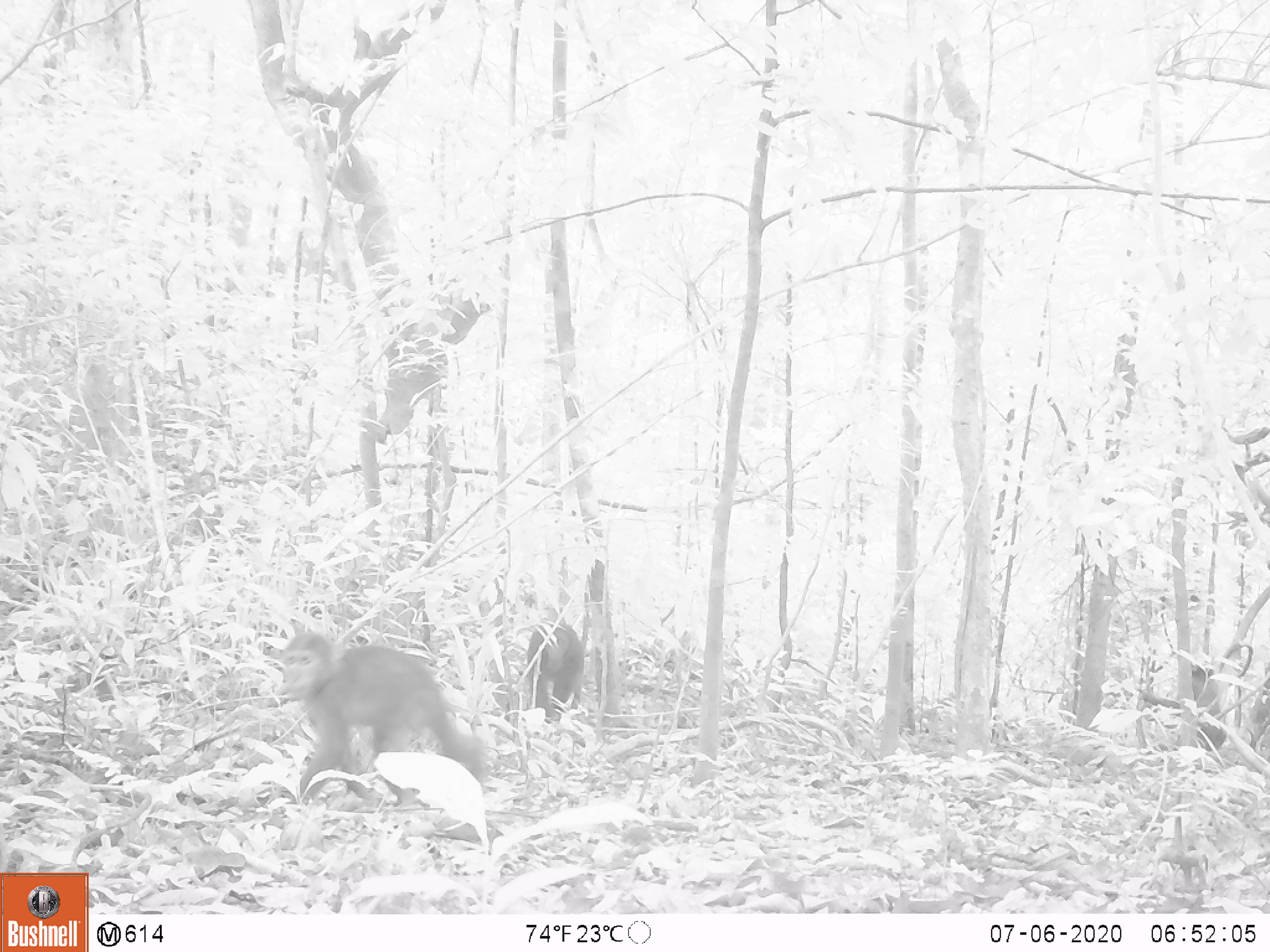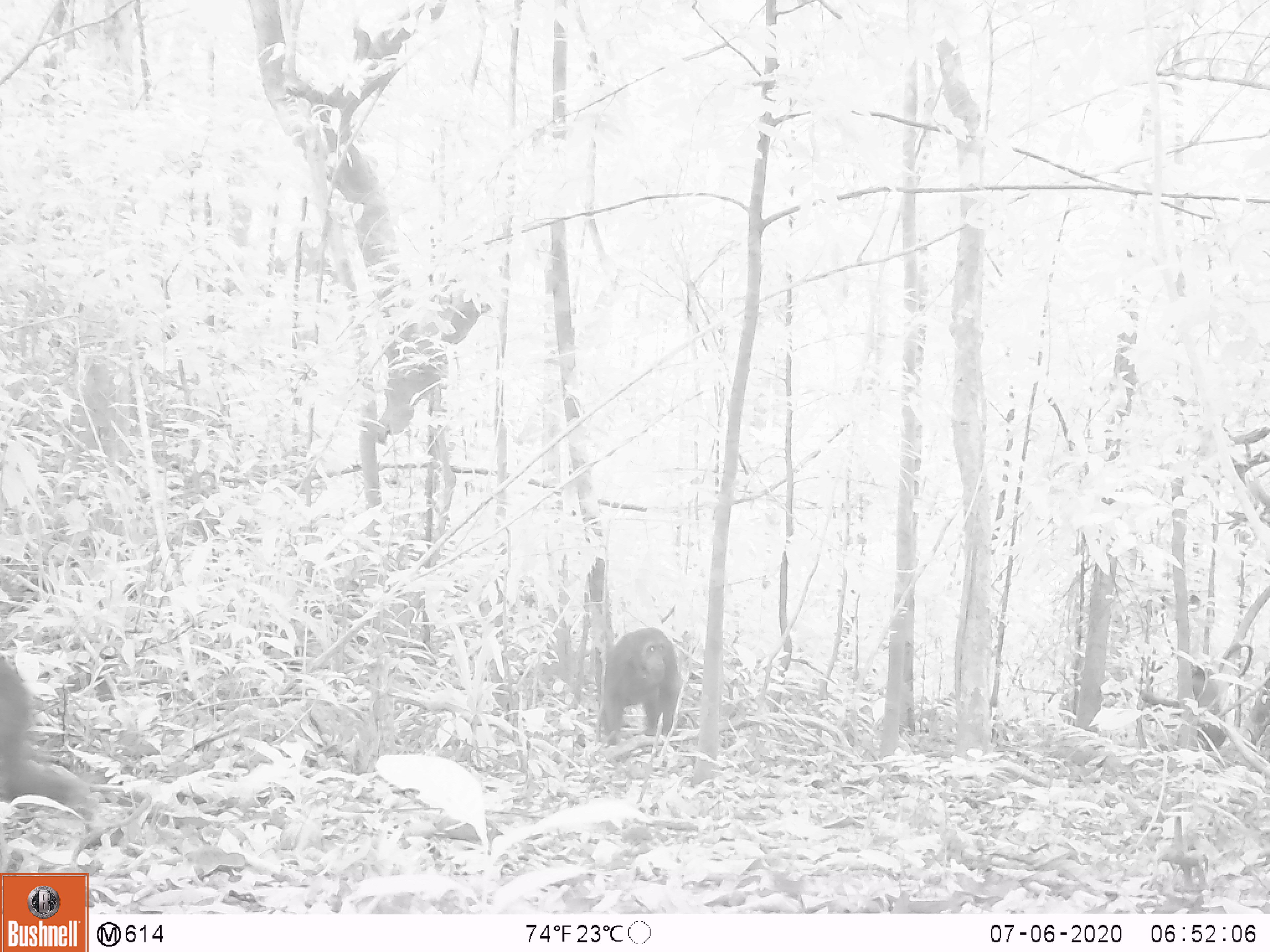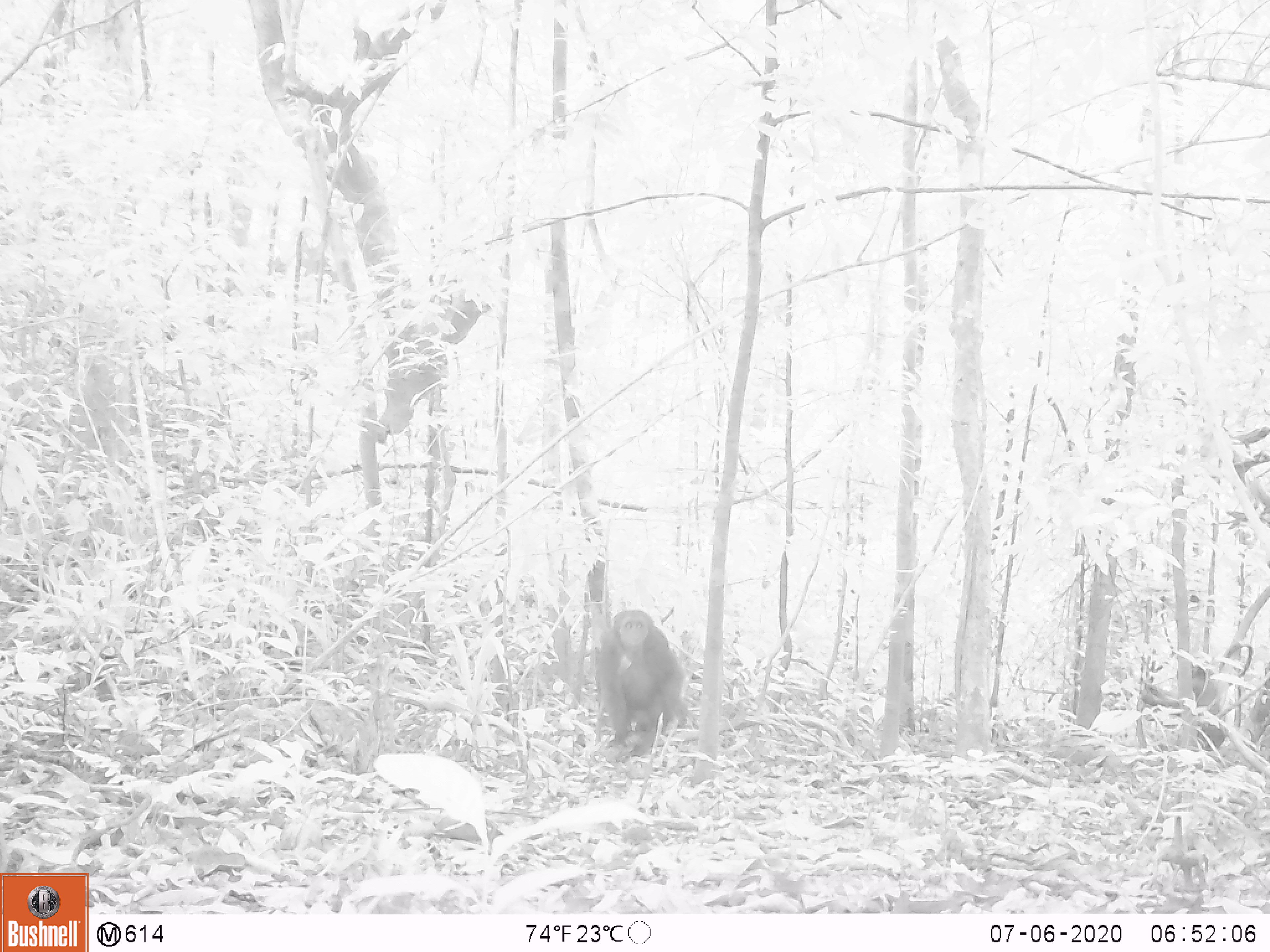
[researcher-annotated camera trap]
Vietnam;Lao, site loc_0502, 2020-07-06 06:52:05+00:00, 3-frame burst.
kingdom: Animalia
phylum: Chordata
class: Mammalia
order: Primates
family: Cercopithecidae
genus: Macaca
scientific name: Macaca arctoides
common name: stump-tailed macaque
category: stump tailed macaque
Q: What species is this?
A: Stump tailed macaque (stump-tailed macaque) (Macaca arctoides).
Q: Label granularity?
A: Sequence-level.